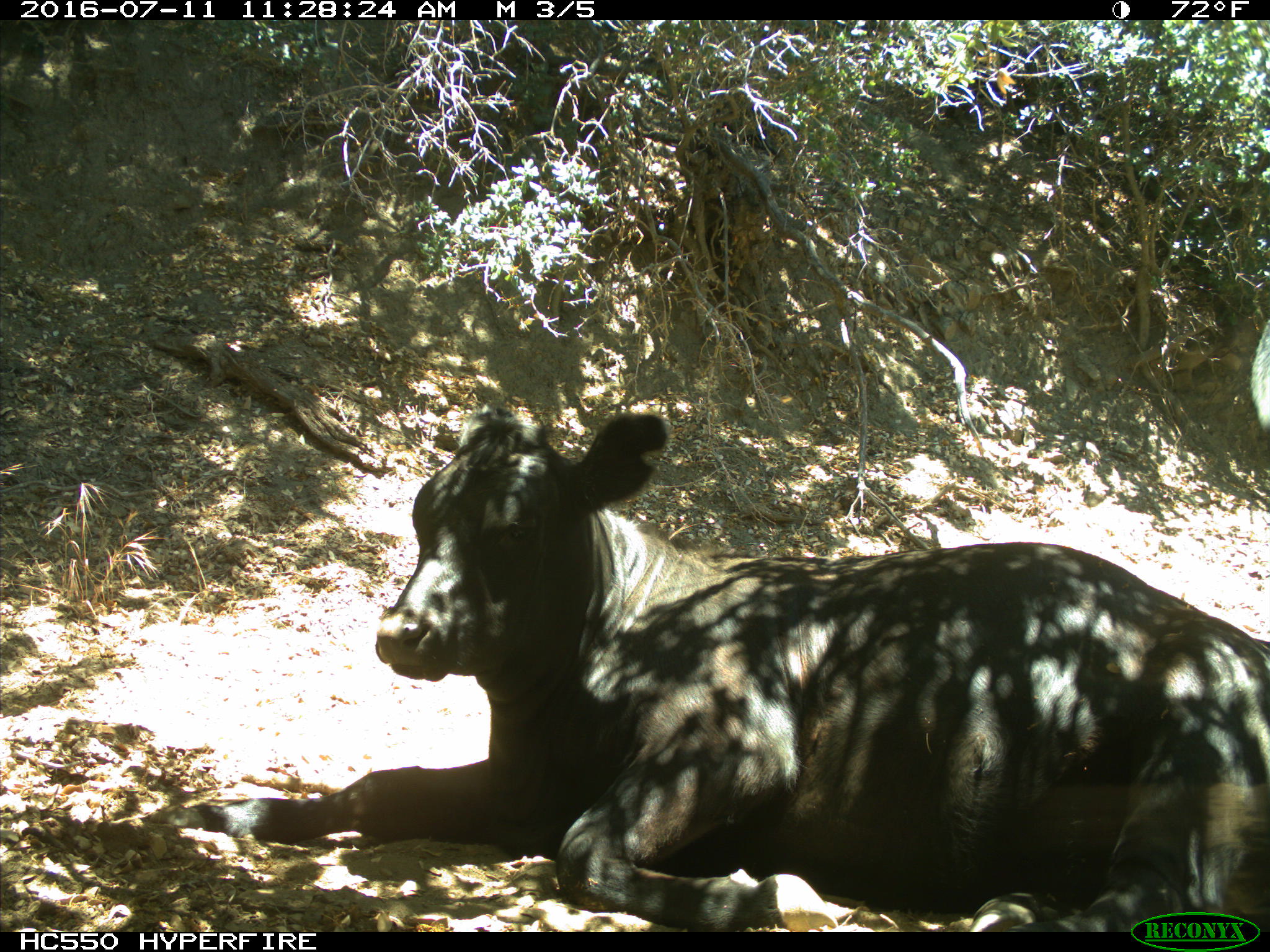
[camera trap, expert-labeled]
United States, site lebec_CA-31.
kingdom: Animalia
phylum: Chordata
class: Mammalia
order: Artiodactyla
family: Bovidae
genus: Bos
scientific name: Bos taurus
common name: domestic cow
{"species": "Bos taurus (domestic cow)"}